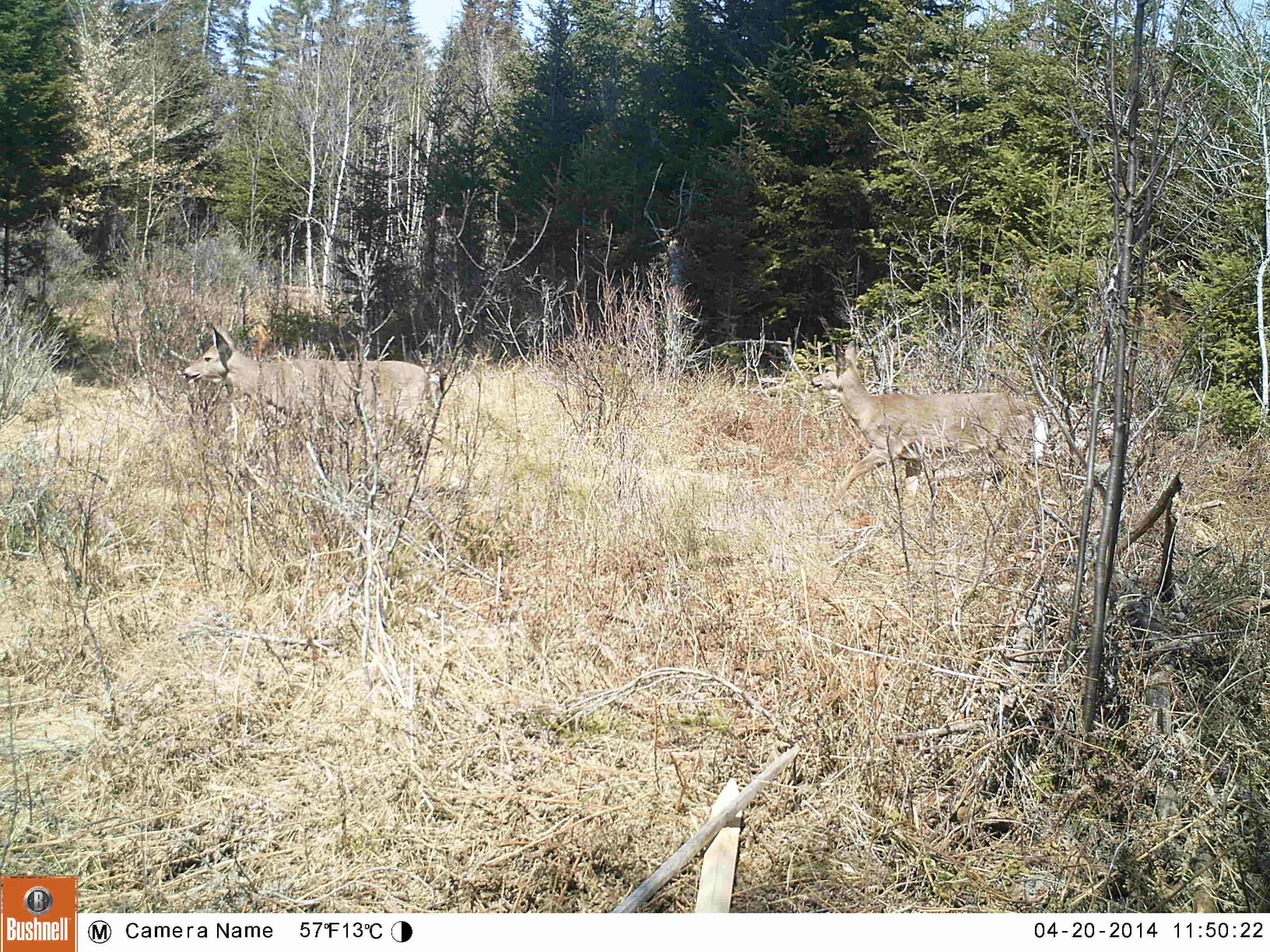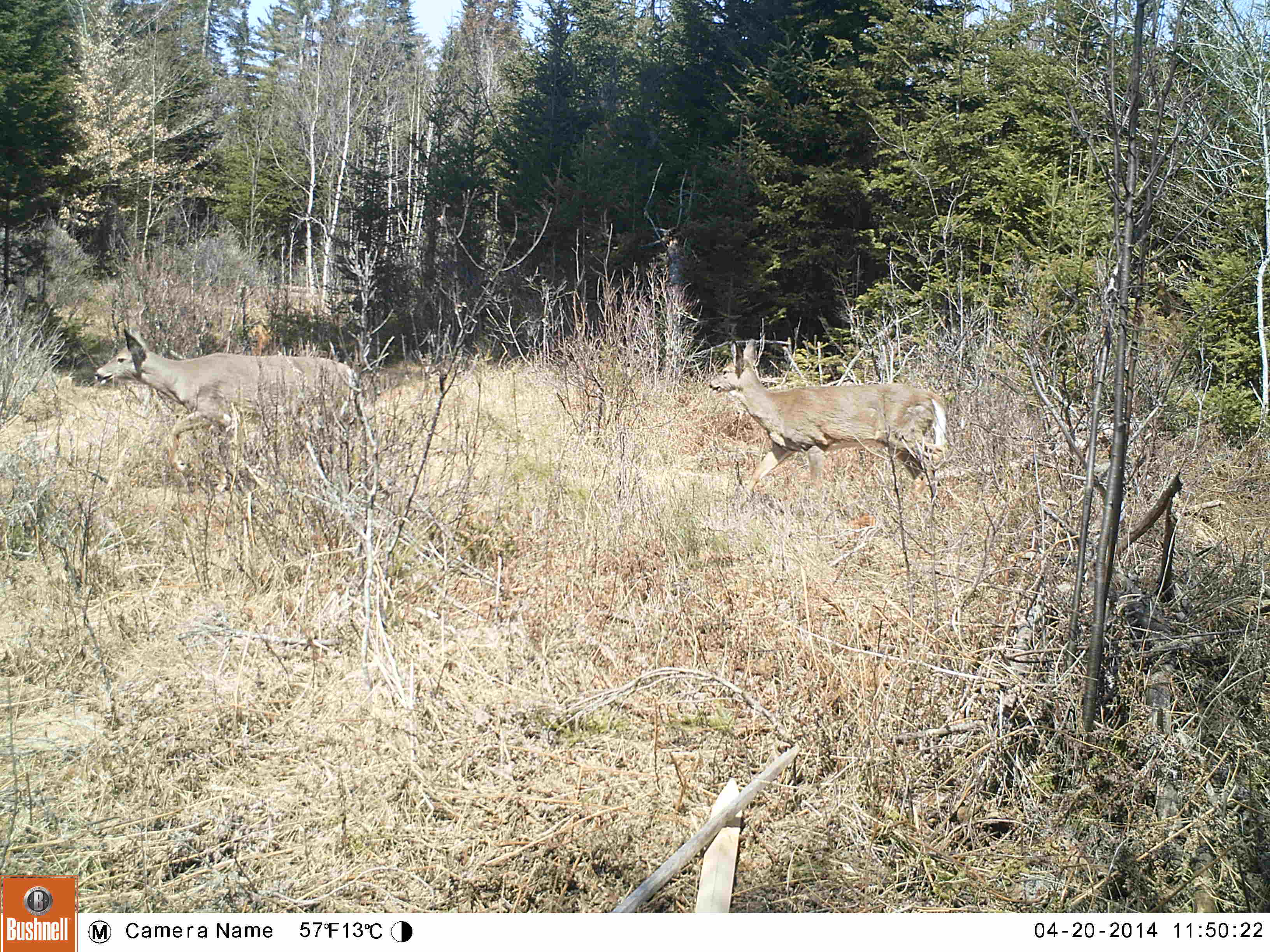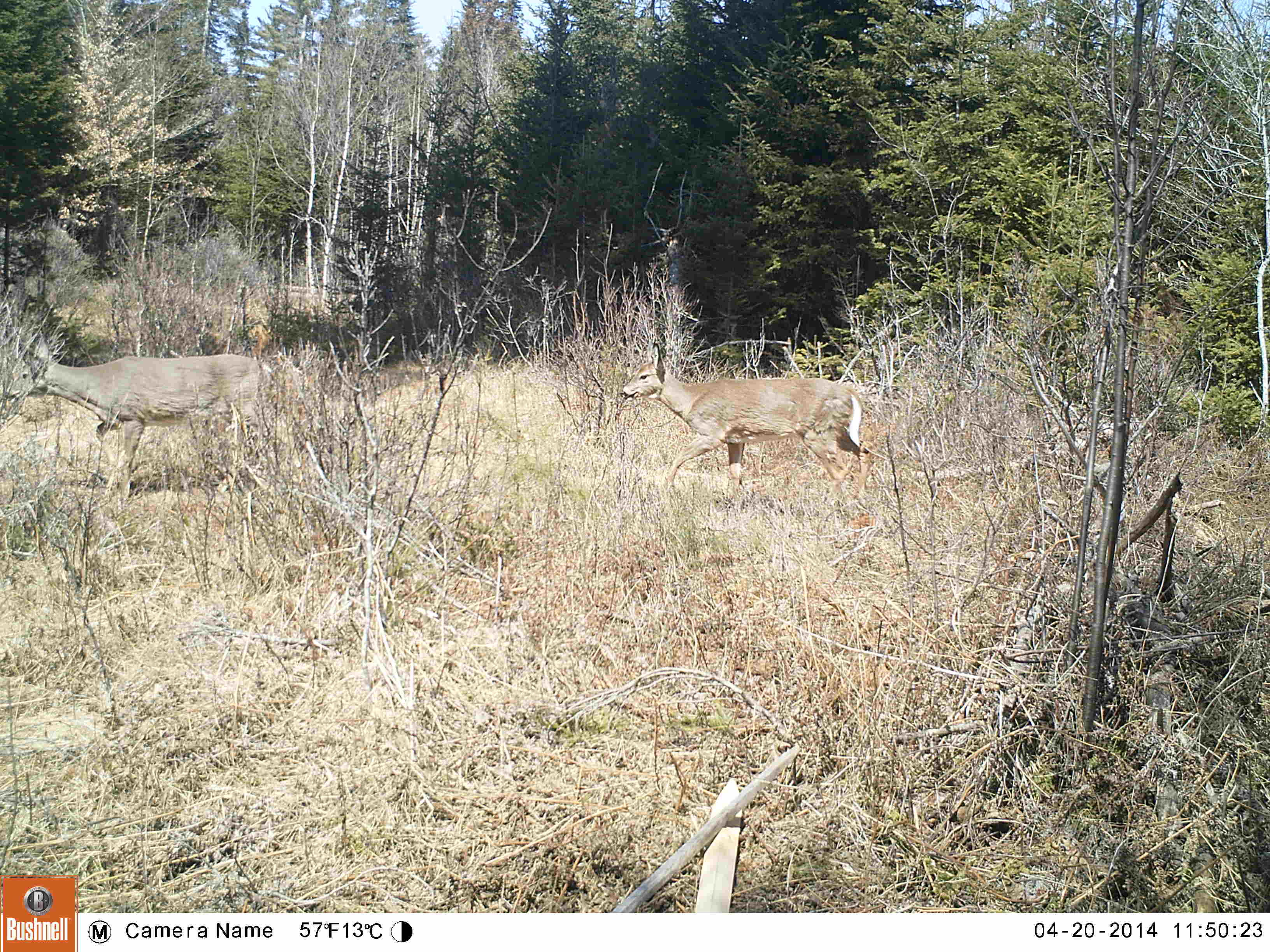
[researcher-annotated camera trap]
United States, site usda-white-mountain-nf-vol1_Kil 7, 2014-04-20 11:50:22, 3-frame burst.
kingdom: Animalia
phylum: Chordata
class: Mammalia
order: Artiodactyla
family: Cervidae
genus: Odocoileus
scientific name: Odocoileus virginianus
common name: white-tailed deer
White-tailed deer (Odocoileus virginianus).